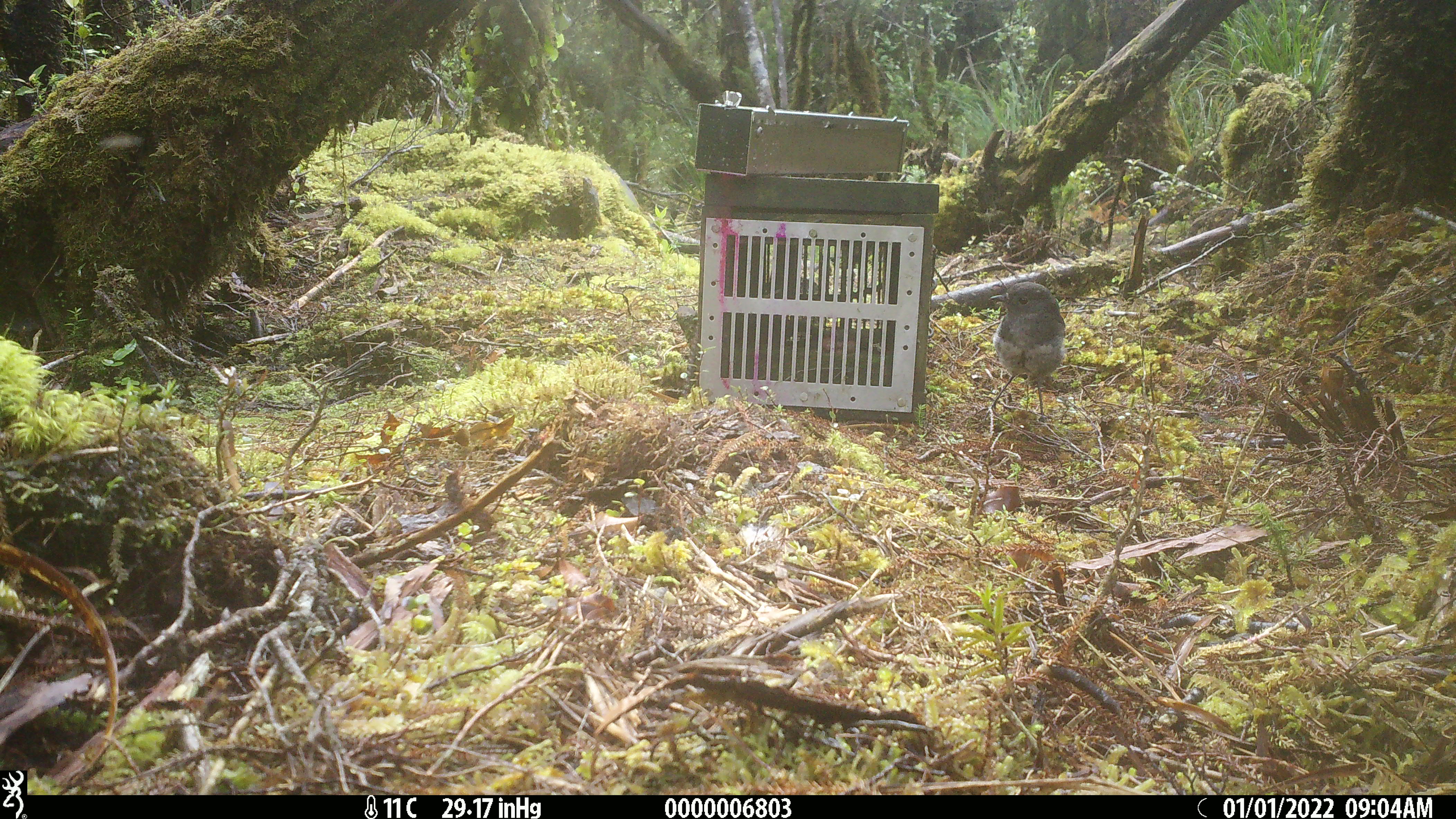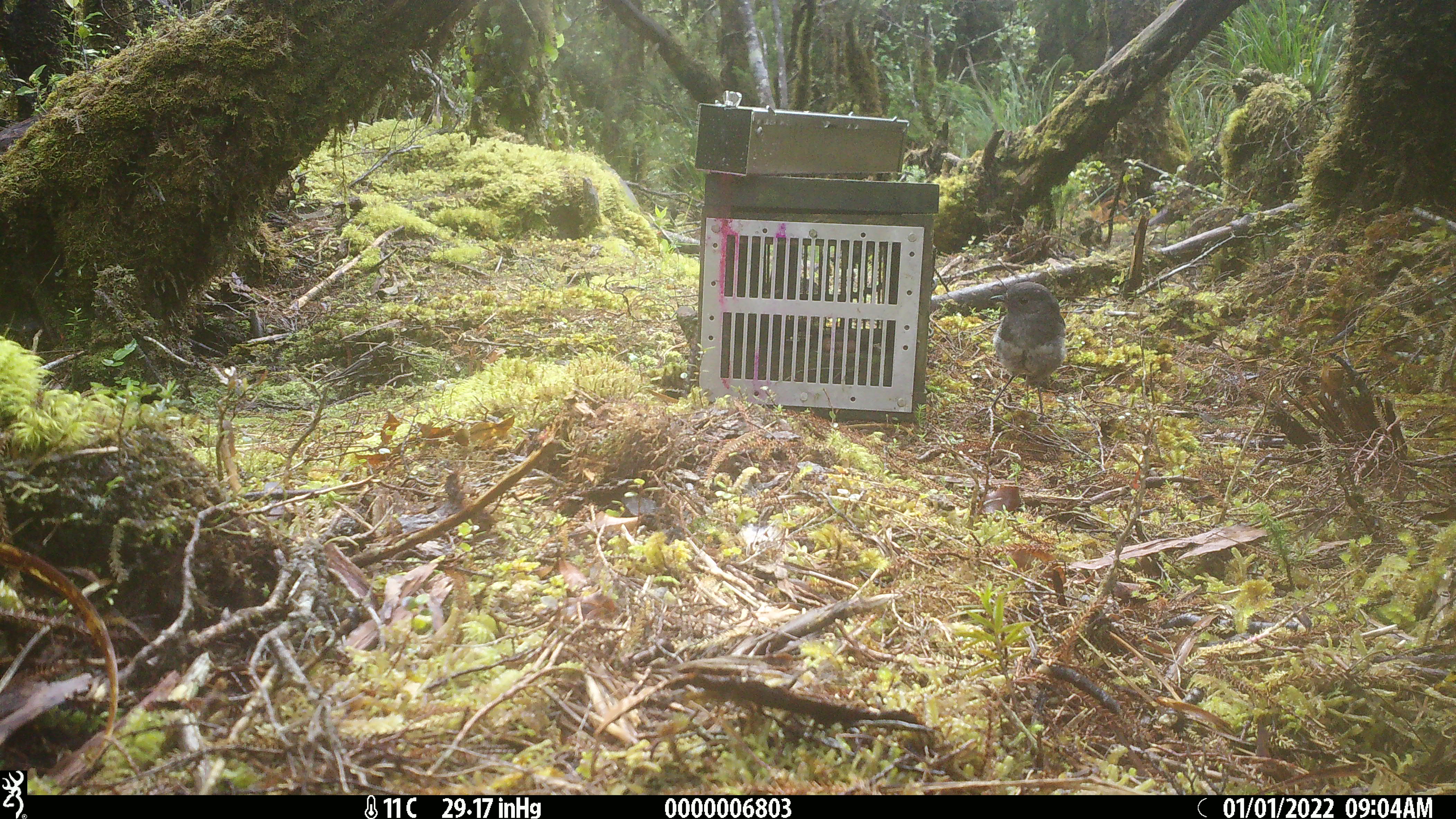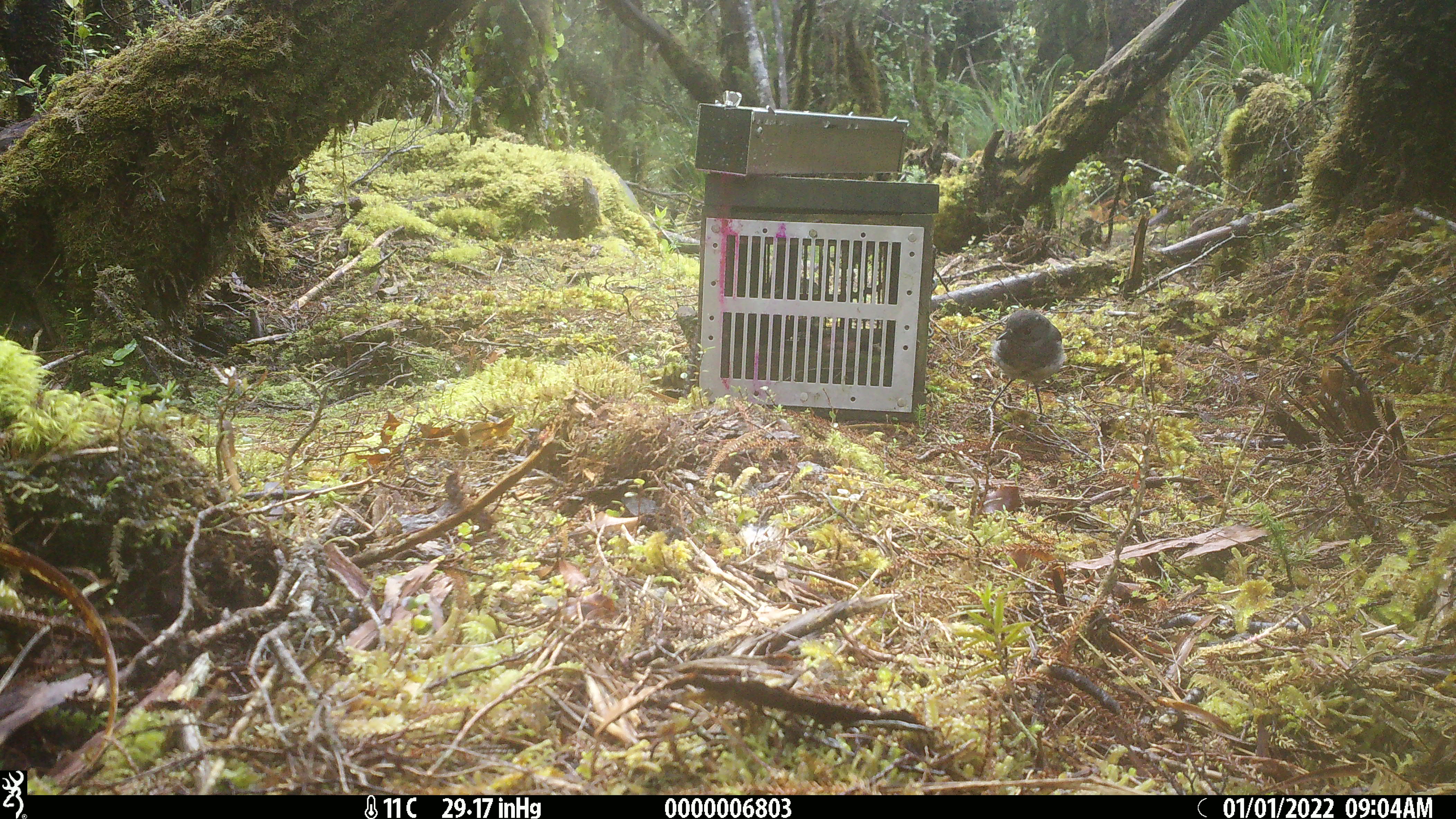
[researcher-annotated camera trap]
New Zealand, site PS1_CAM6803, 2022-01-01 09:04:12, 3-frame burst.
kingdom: Animalia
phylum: Chordata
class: Aves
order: Passeriformes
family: Petroicidae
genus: Petroica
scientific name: Petroica australis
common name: new zealand robin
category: robin